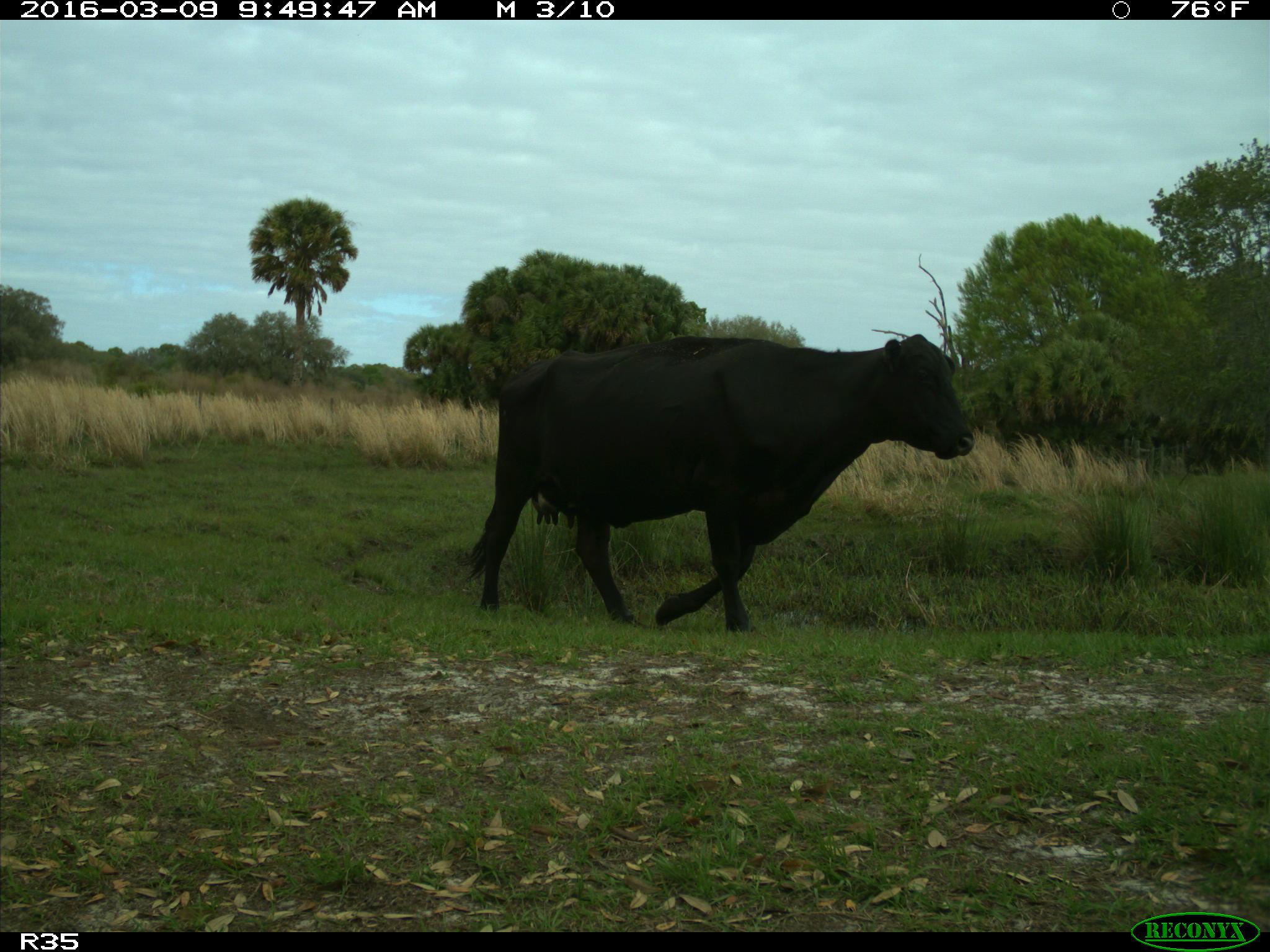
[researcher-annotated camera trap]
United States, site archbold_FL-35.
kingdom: Animalia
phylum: Chordata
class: Mammalia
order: Artiodactyla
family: Bovidae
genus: Bos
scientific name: Bos taurus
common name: domestic cow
Bos taurus (domestic cow).